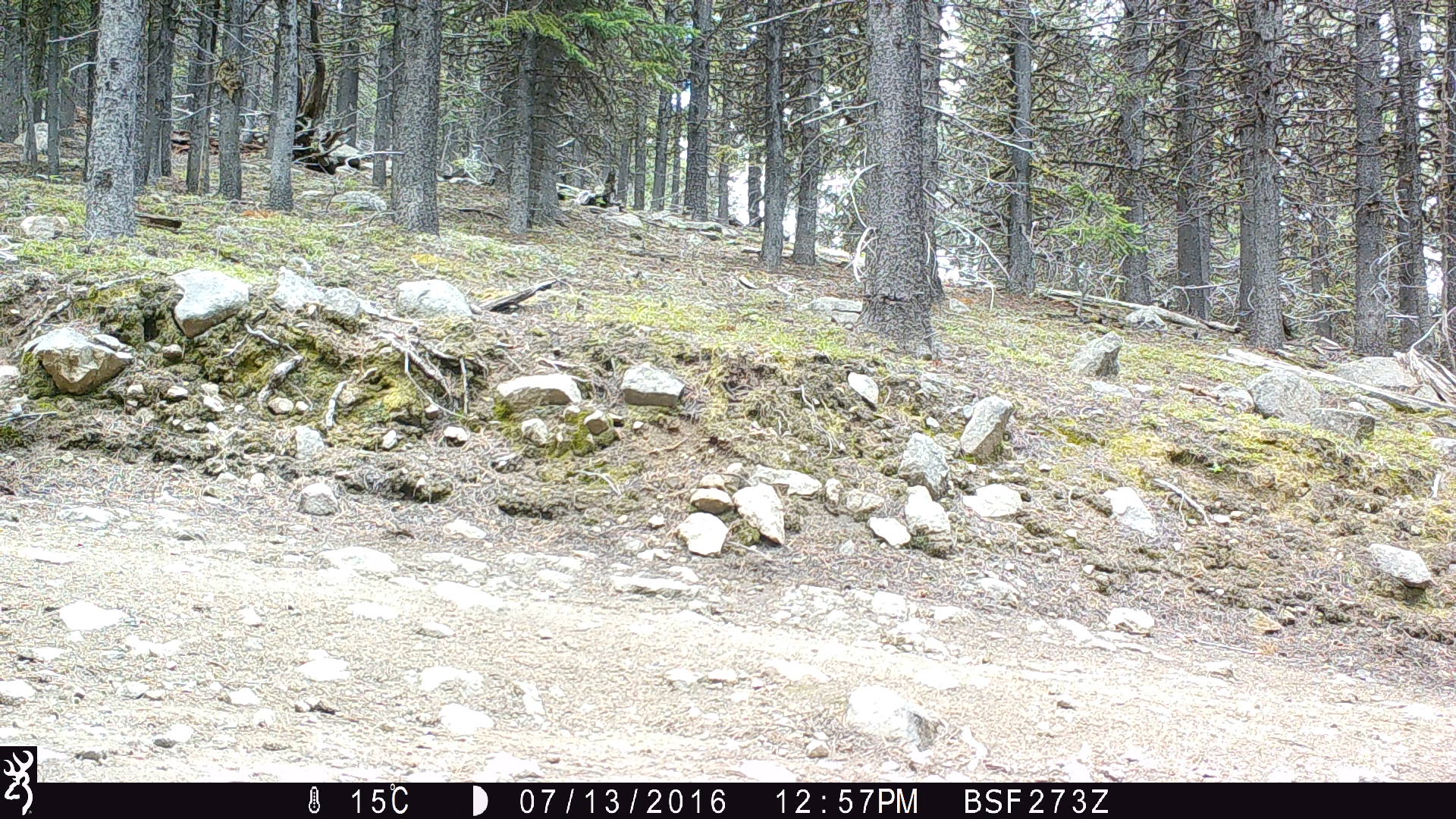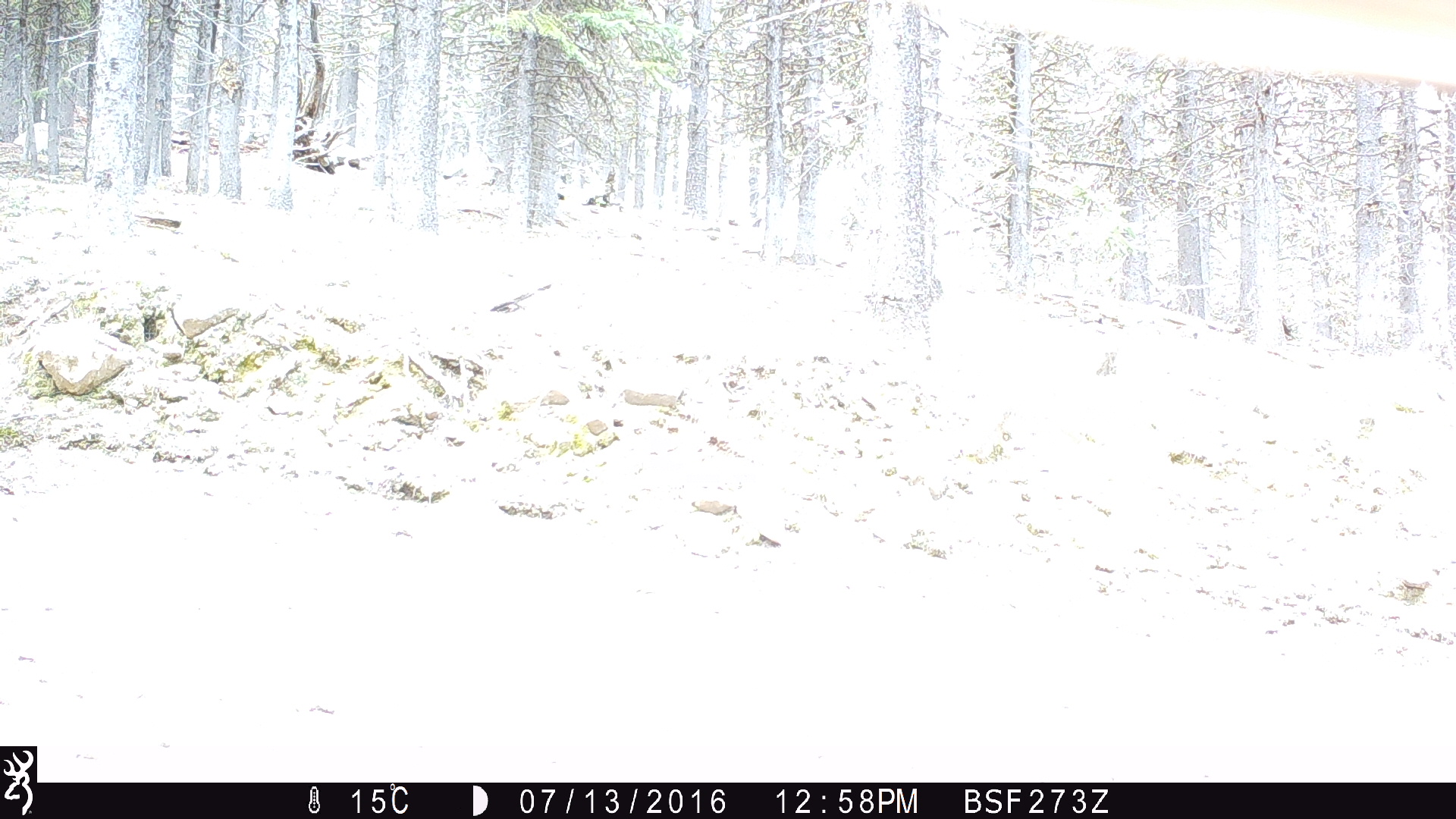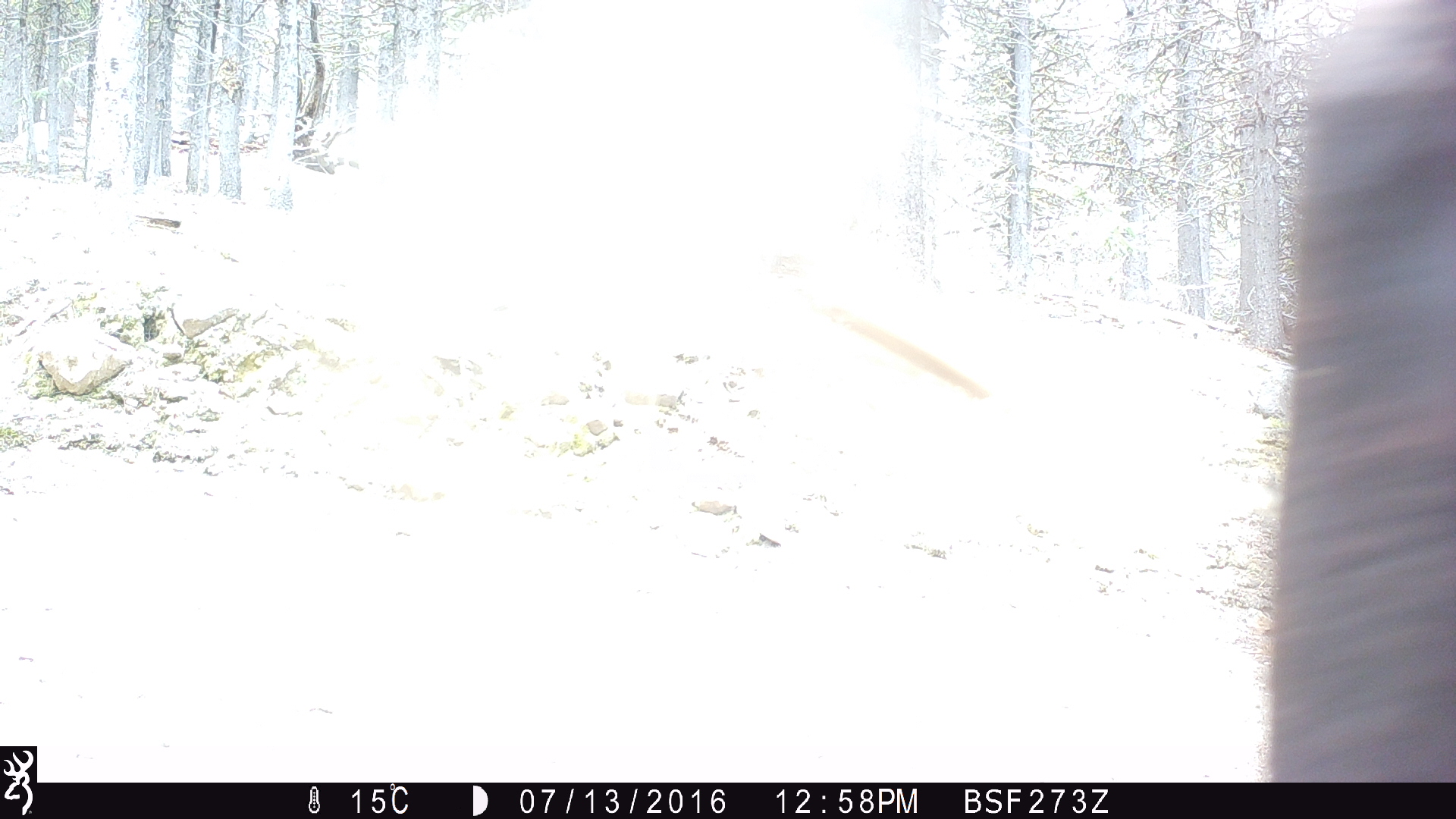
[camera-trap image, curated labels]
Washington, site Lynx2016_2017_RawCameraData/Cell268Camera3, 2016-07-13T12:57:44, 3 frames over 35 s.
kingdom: Animalia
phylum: Chordata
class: Mammalia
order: Artiodactyla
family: Bovidae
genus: Bos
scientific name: Bos taurus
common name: domestic cattle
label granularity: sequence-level